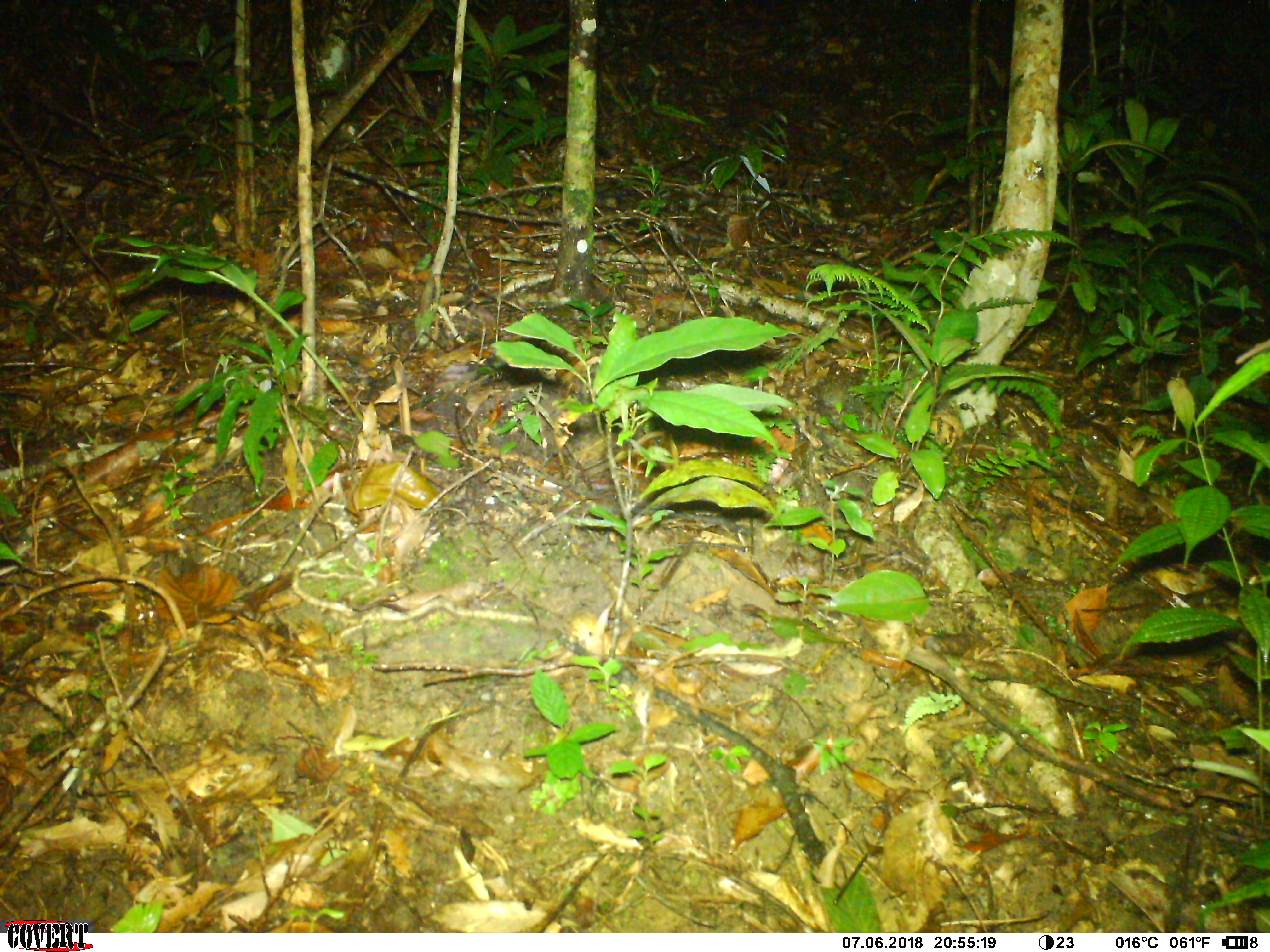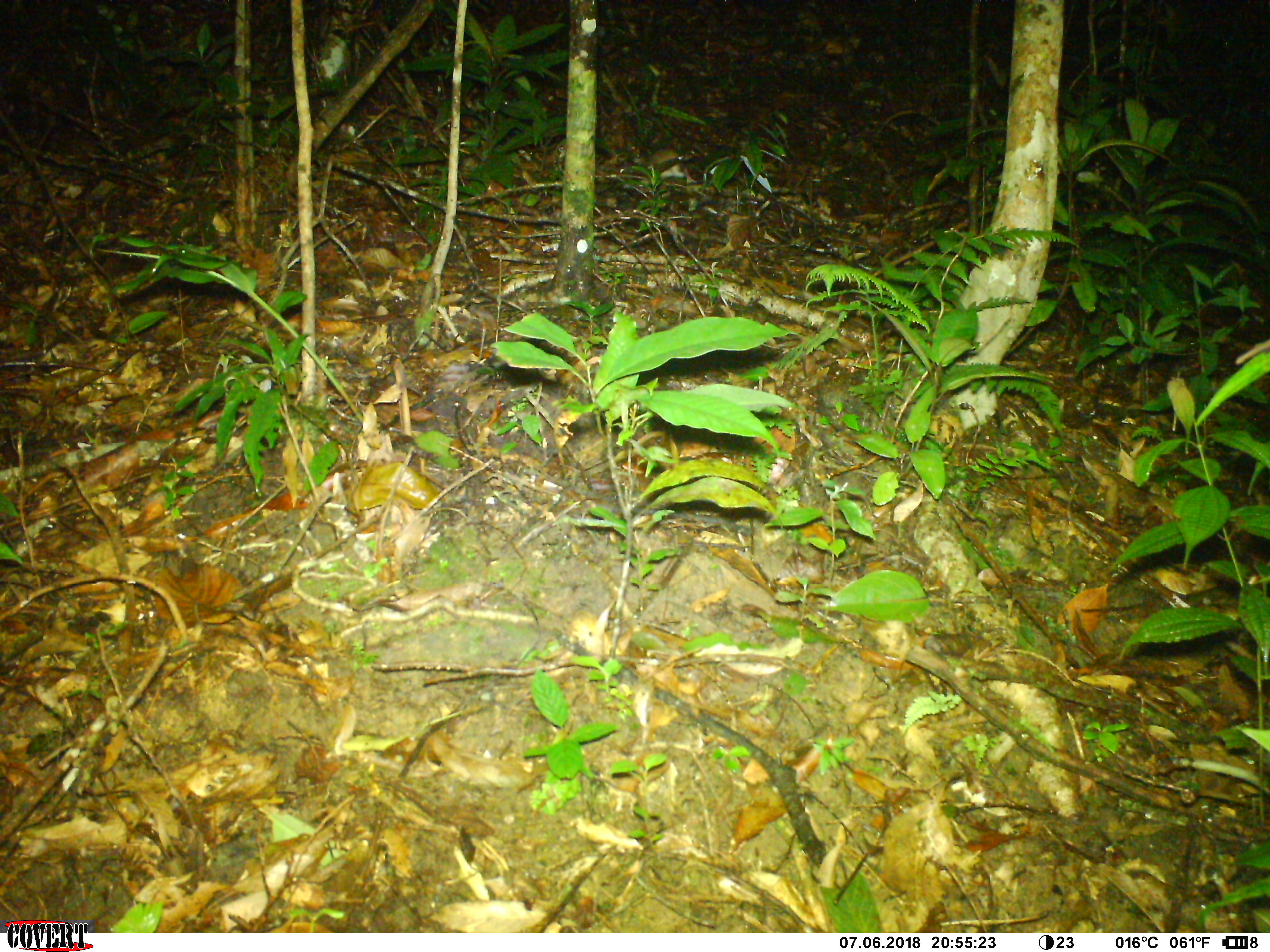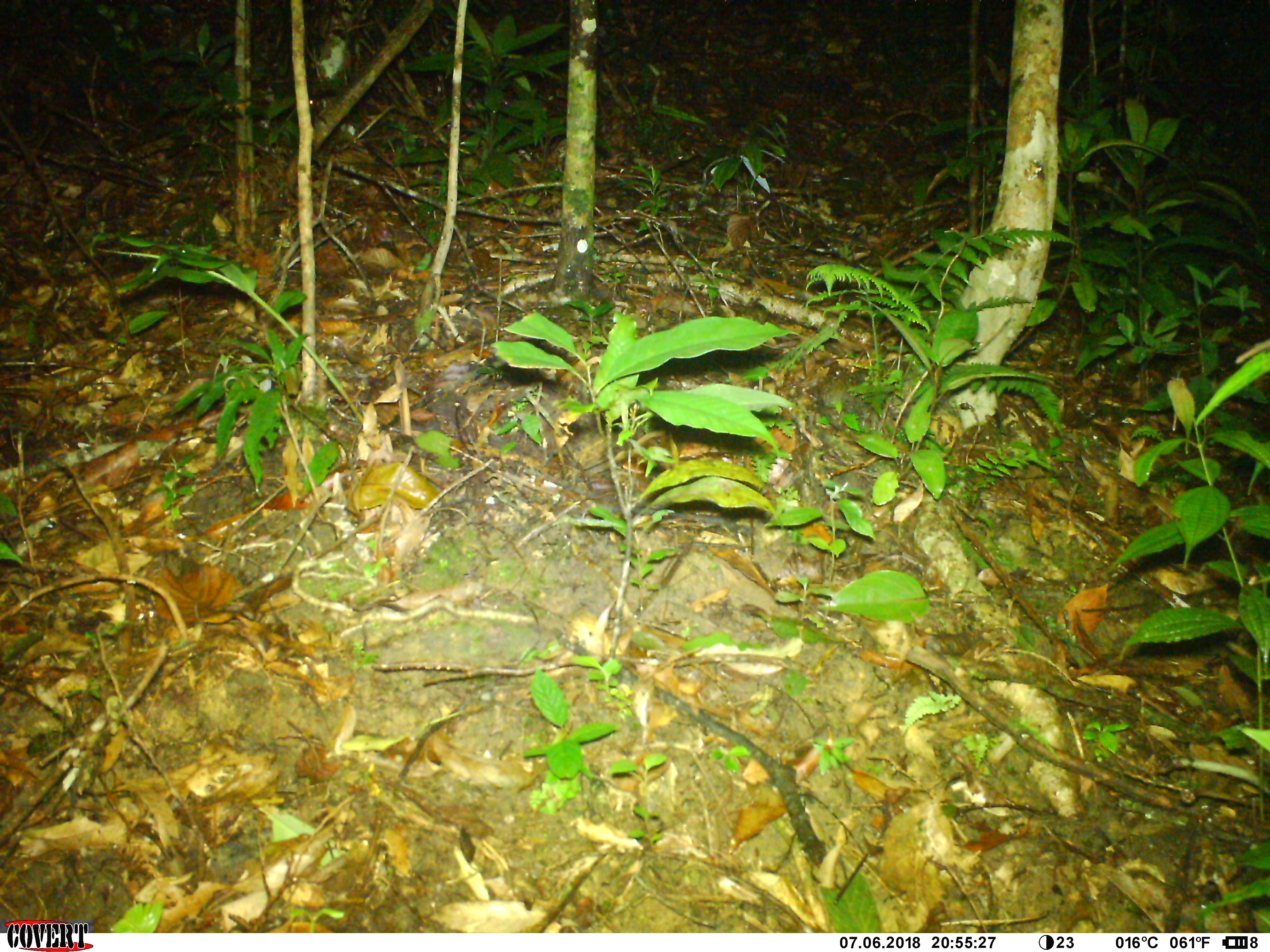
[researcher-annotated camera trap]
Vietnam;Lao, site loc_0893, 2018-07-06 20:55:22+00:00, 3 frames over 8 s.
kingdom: Animalia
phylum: Chordata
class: Mammalia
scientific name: Mammalia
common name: mammal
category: unidentified small mammal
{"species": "unidentified small mammal (mammal) (Mammalia)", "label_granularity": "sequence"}